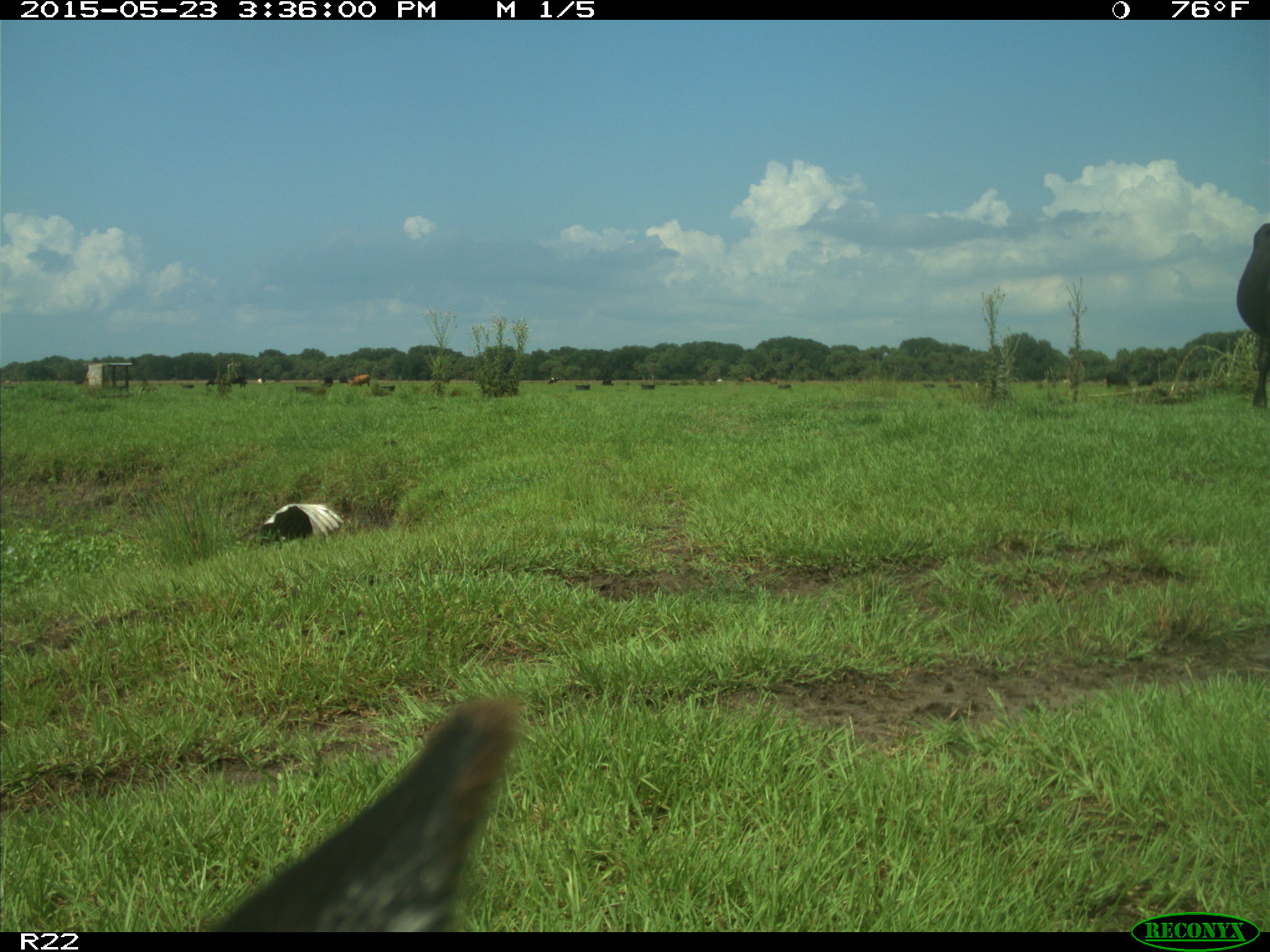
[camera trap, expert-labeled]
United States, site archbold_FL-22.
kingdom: Animalia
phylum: Chordata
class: Mammalia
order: Artiodactyla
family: Bovidae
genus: Bos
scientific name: Bos taurus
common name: domestic cow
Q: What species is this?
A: Bos taurus (domestic cow).